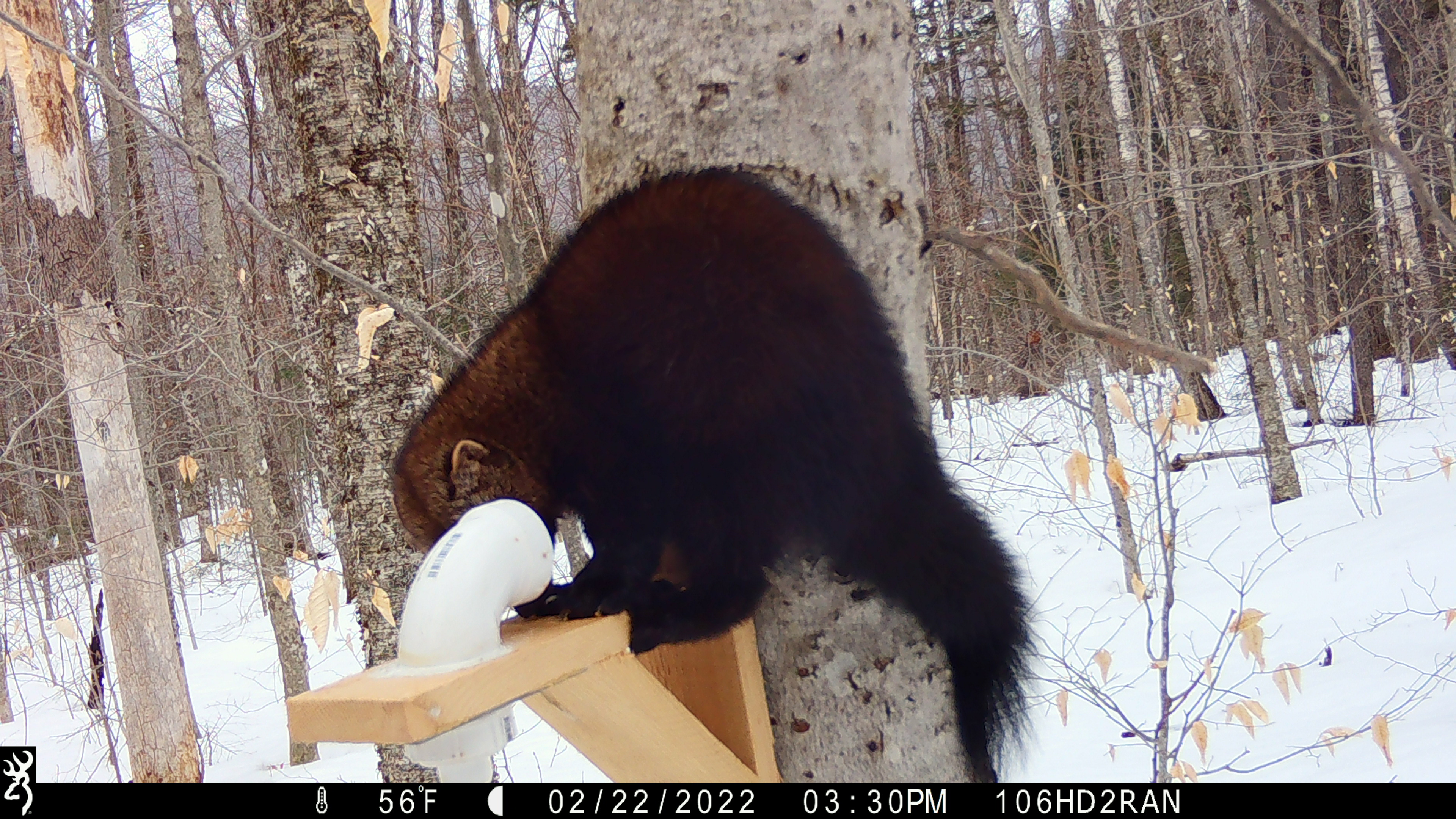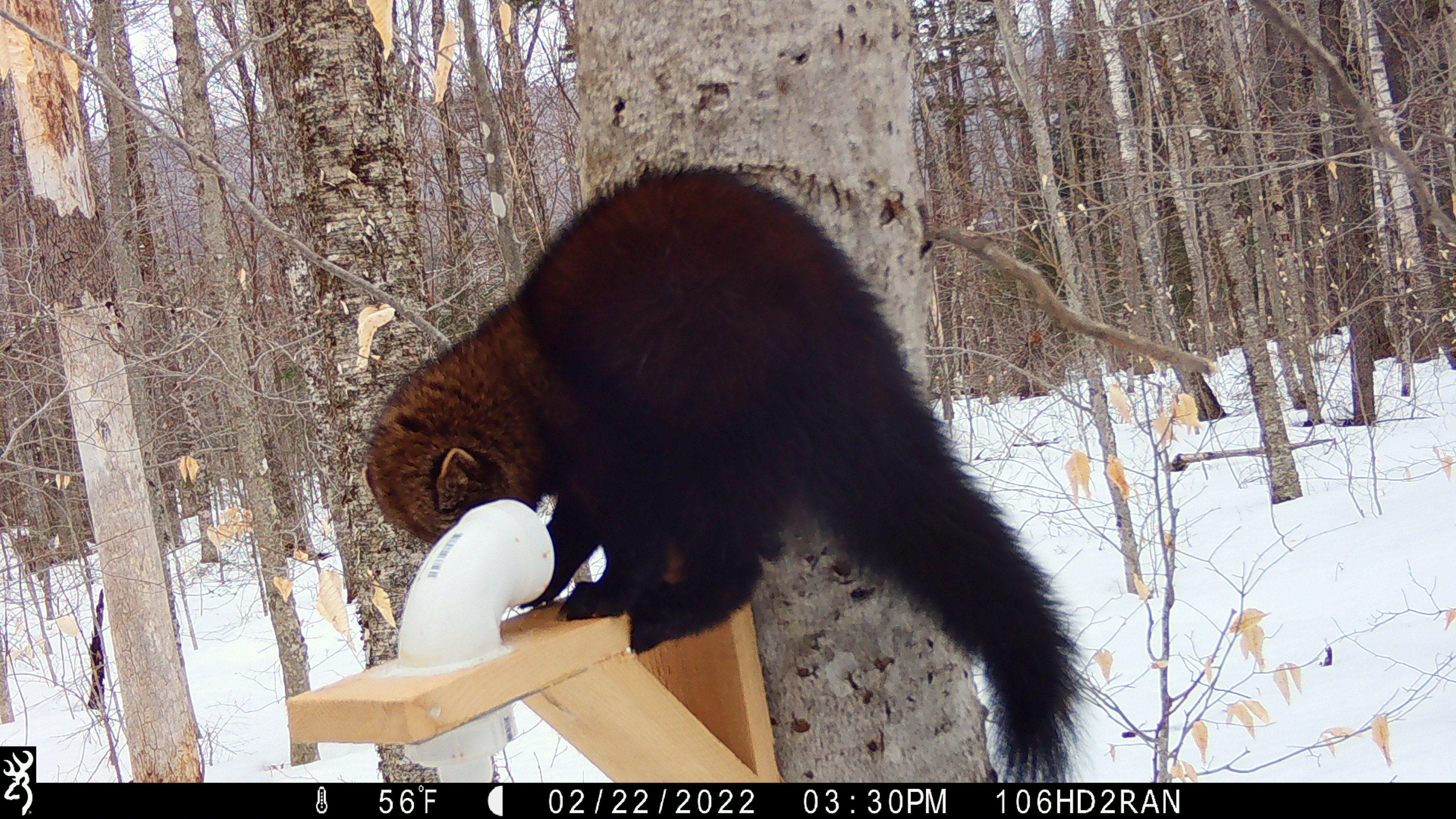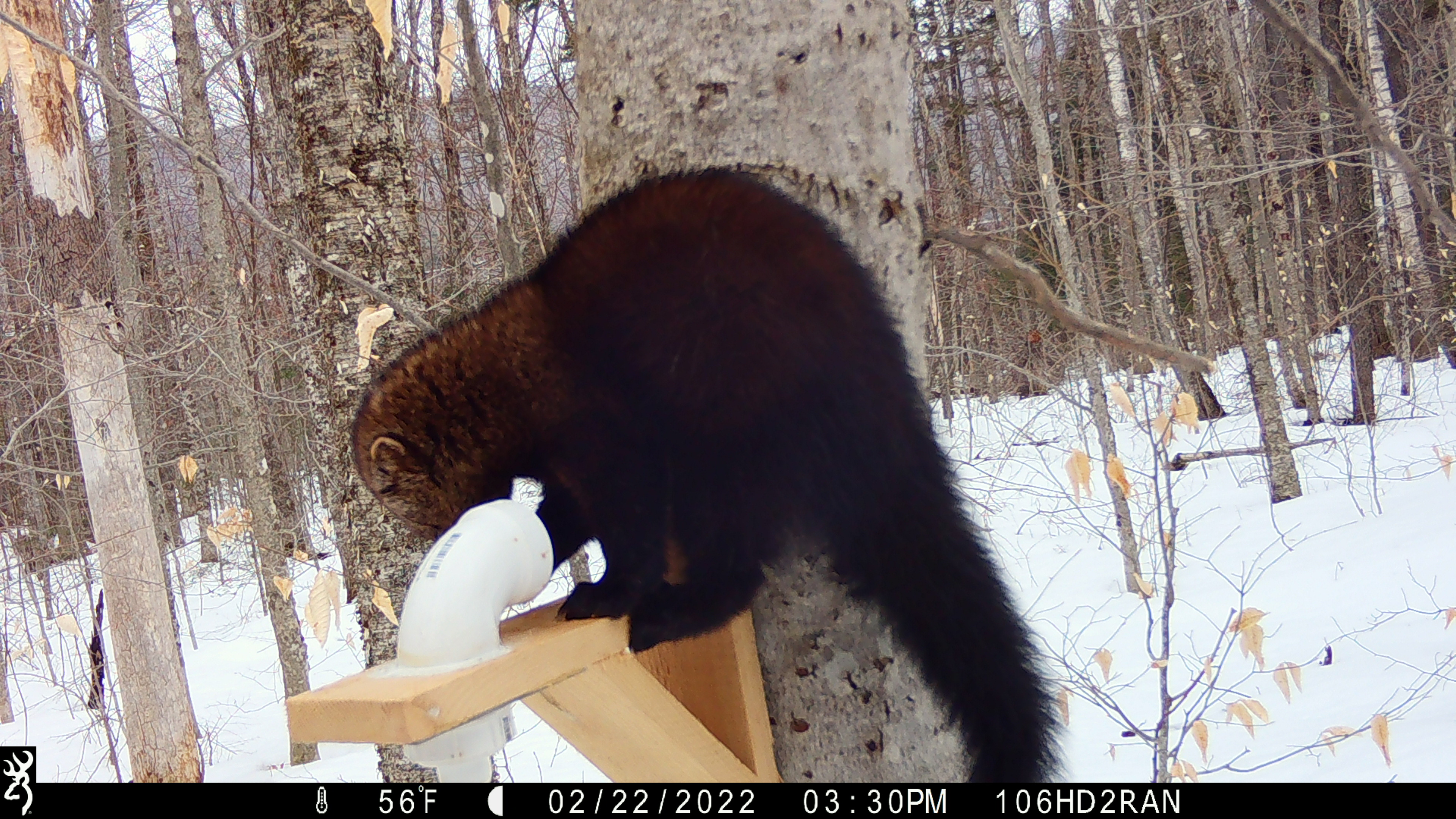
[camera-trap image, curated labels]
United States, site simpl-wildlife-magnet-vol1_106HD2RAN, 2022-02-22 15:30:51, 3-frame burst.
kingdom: Animalia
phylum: Chordata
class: Mammalia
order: Carnivora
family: Mustelidae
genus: Pekania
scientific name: Pekania pennanti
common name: fisher